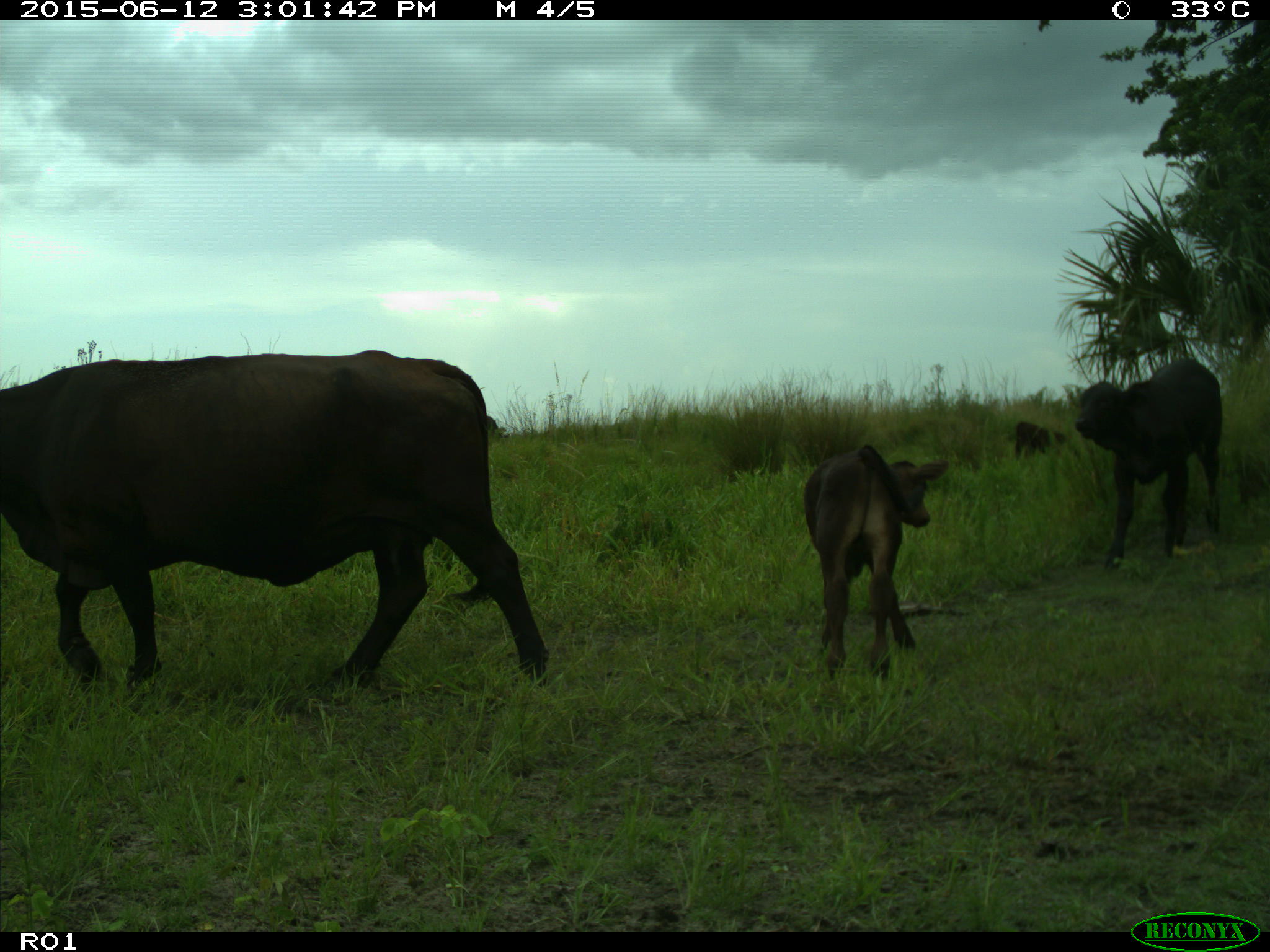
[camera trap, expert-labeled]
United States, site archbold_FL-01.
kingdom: Animalia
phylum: Chordata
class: Mammalia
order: Artiodactyla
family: Bovidae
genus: Bos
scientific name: Bos taurus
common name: domestic cow